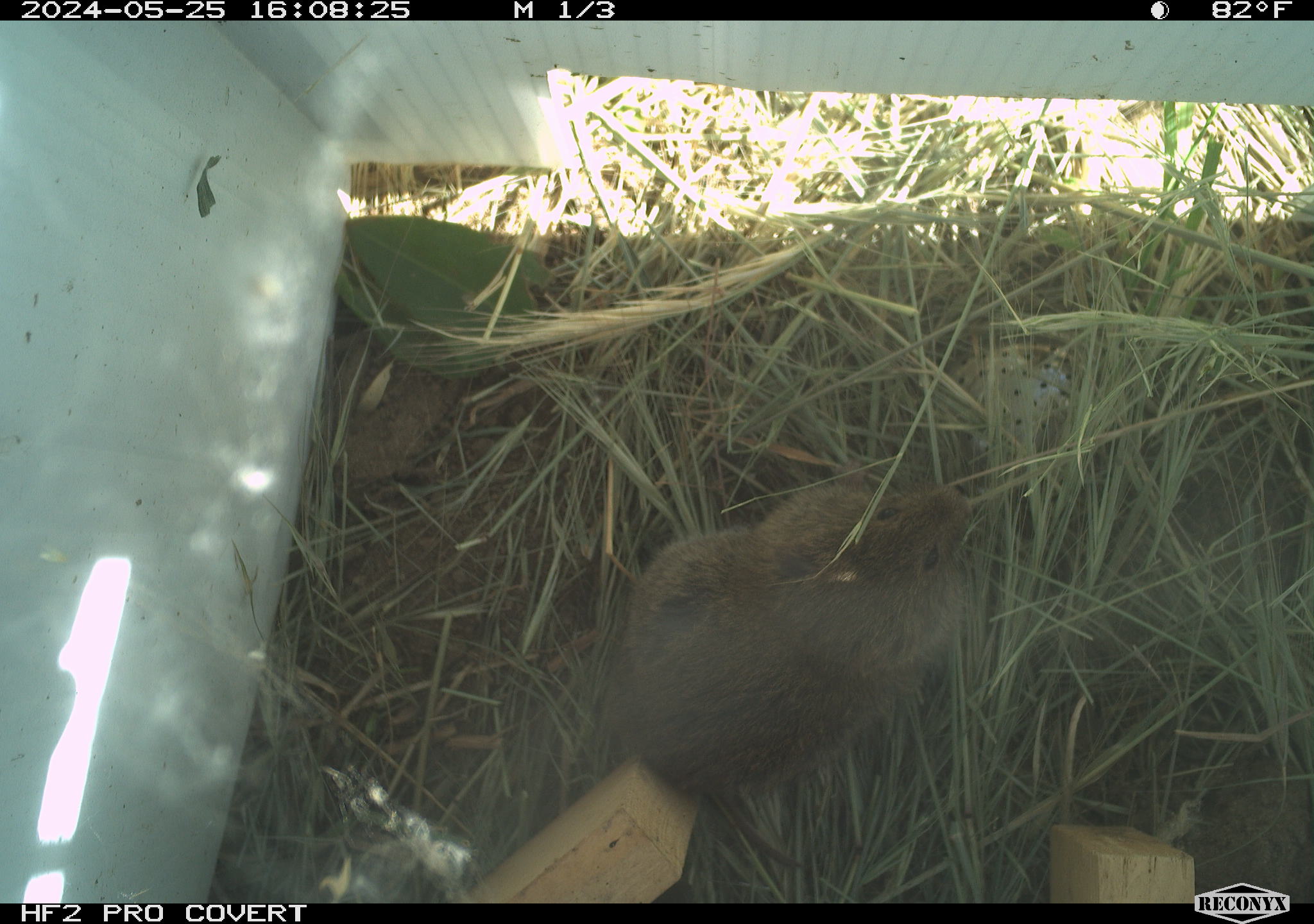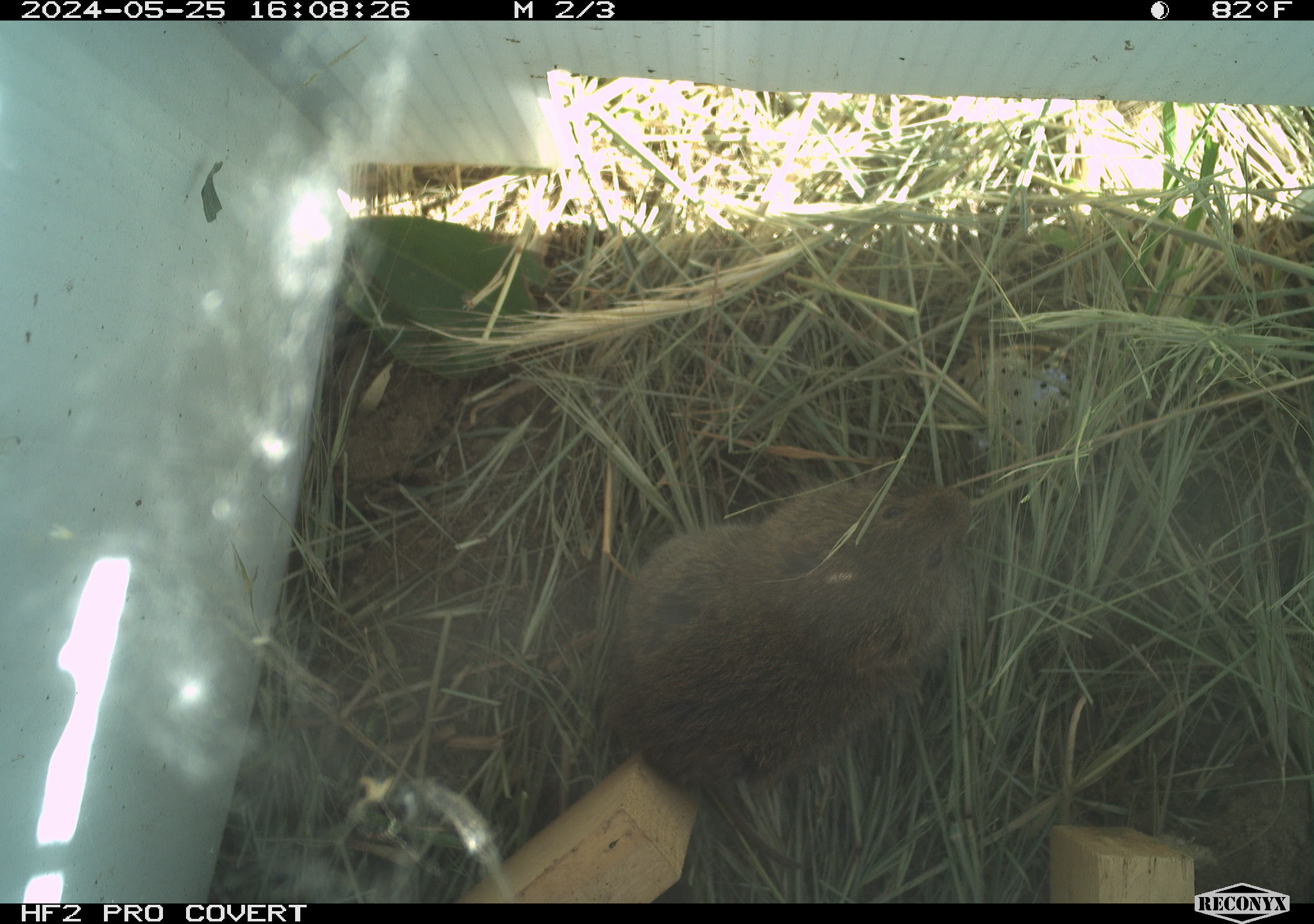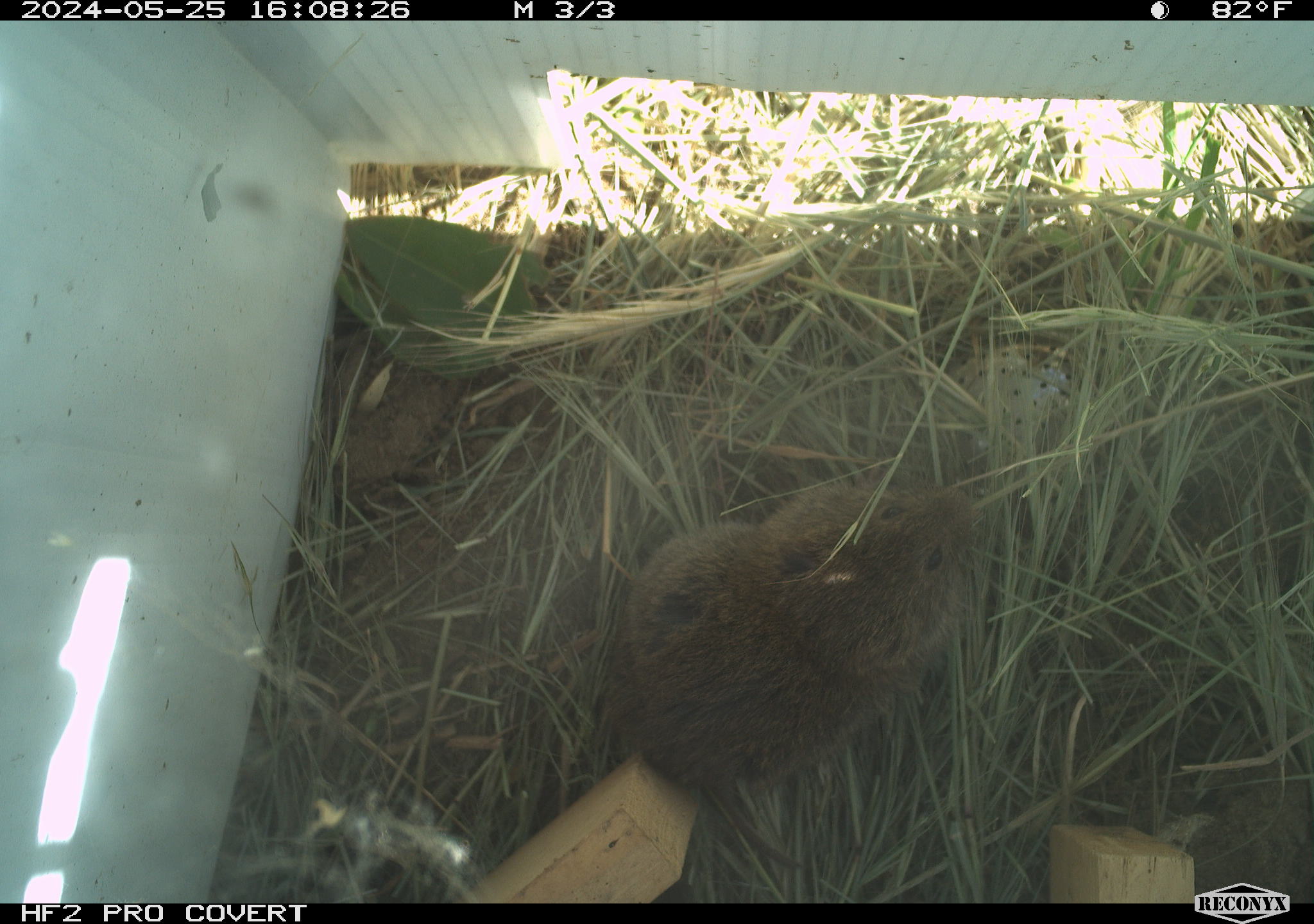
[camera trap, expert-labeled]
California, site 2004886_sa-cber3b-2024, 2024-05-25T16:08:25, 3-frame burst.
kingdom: Animalia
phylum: Chordata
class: Mammalia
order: Rodentia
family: Cricetidae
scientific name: Arvicolinae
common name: voles, lemmings, and muskrats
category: arvicolinae subfamily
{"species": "arvicolinae subfamily (voles, lemmings, and muskrats) (Arvicolinae)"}